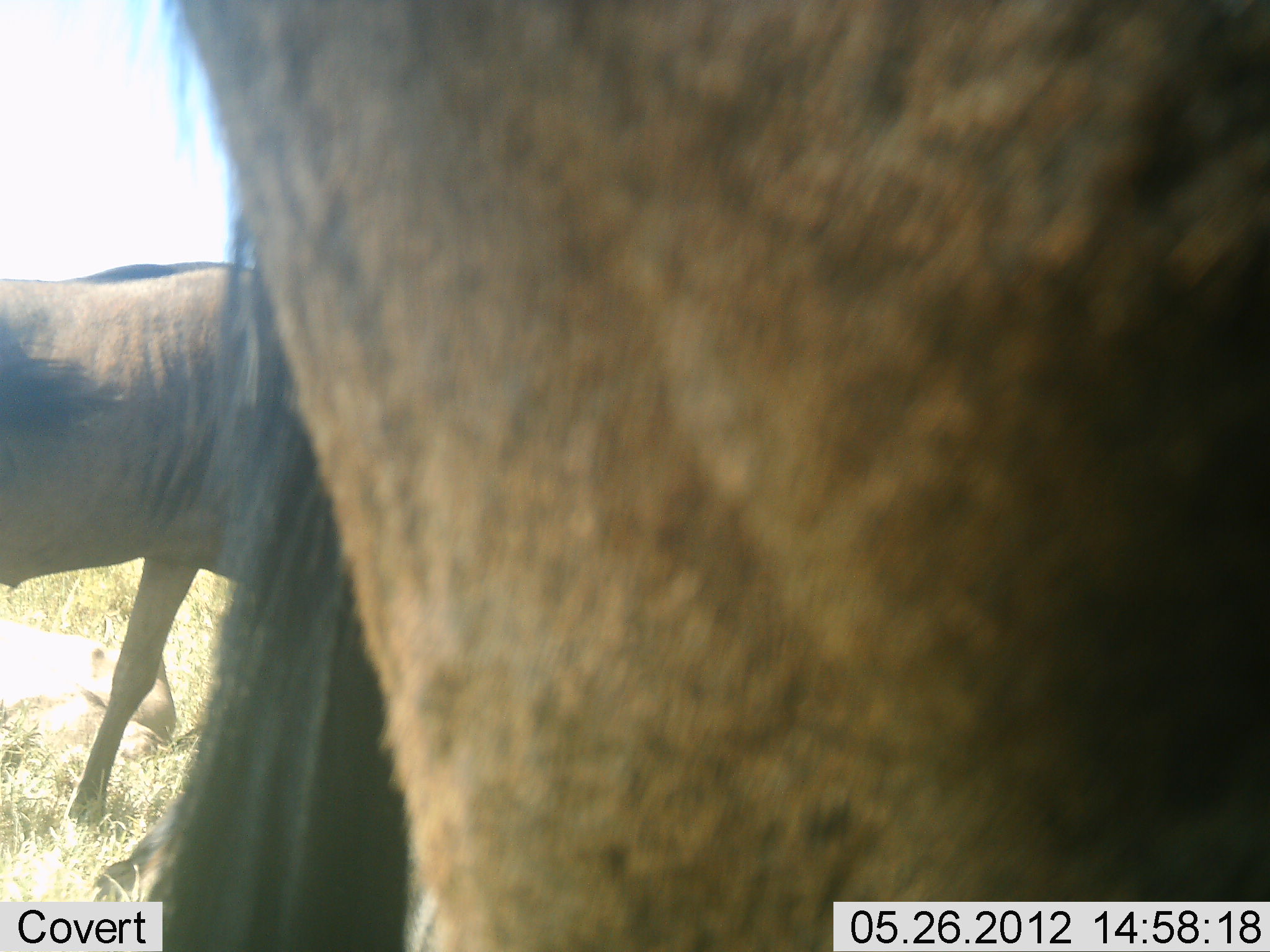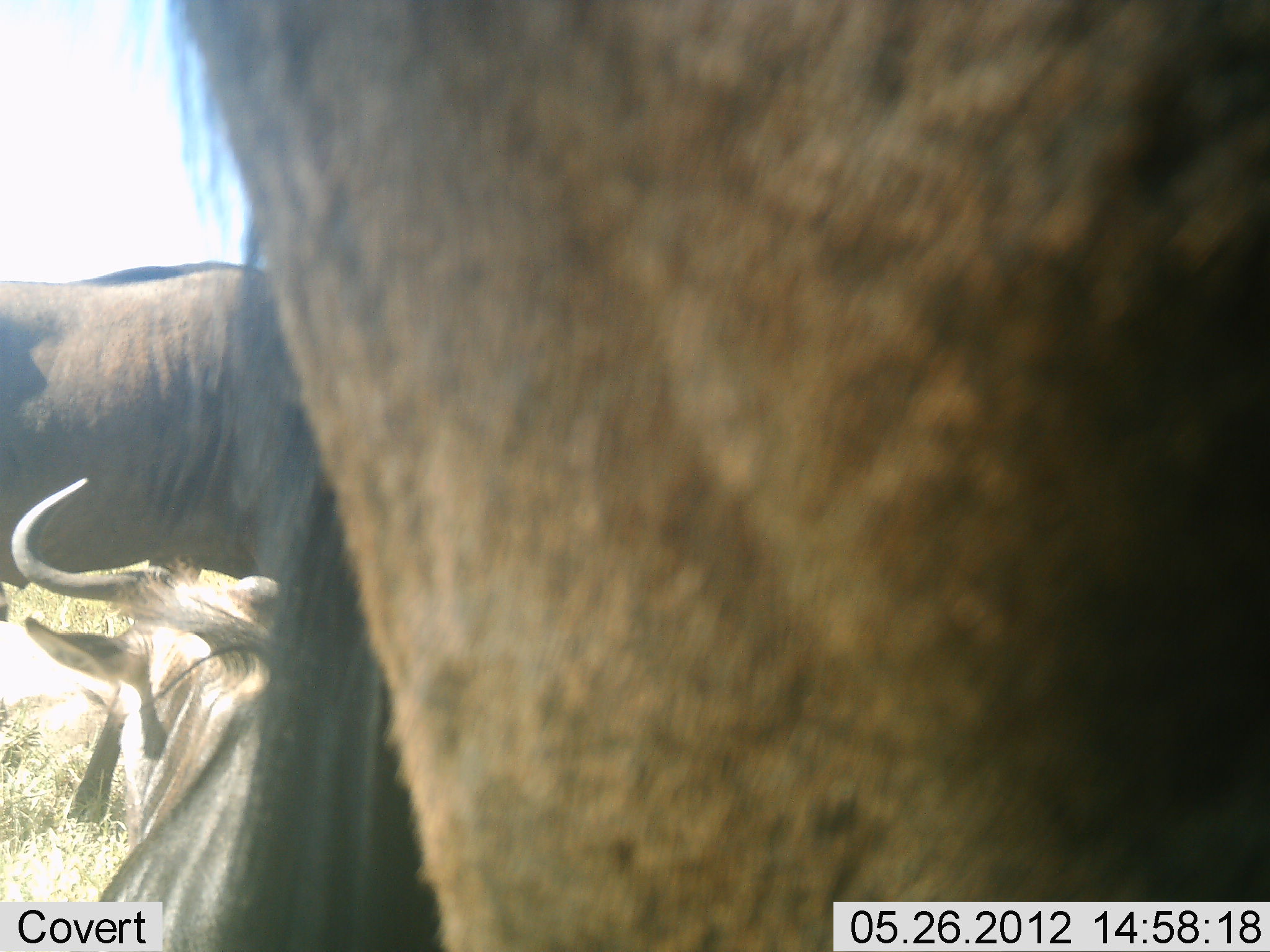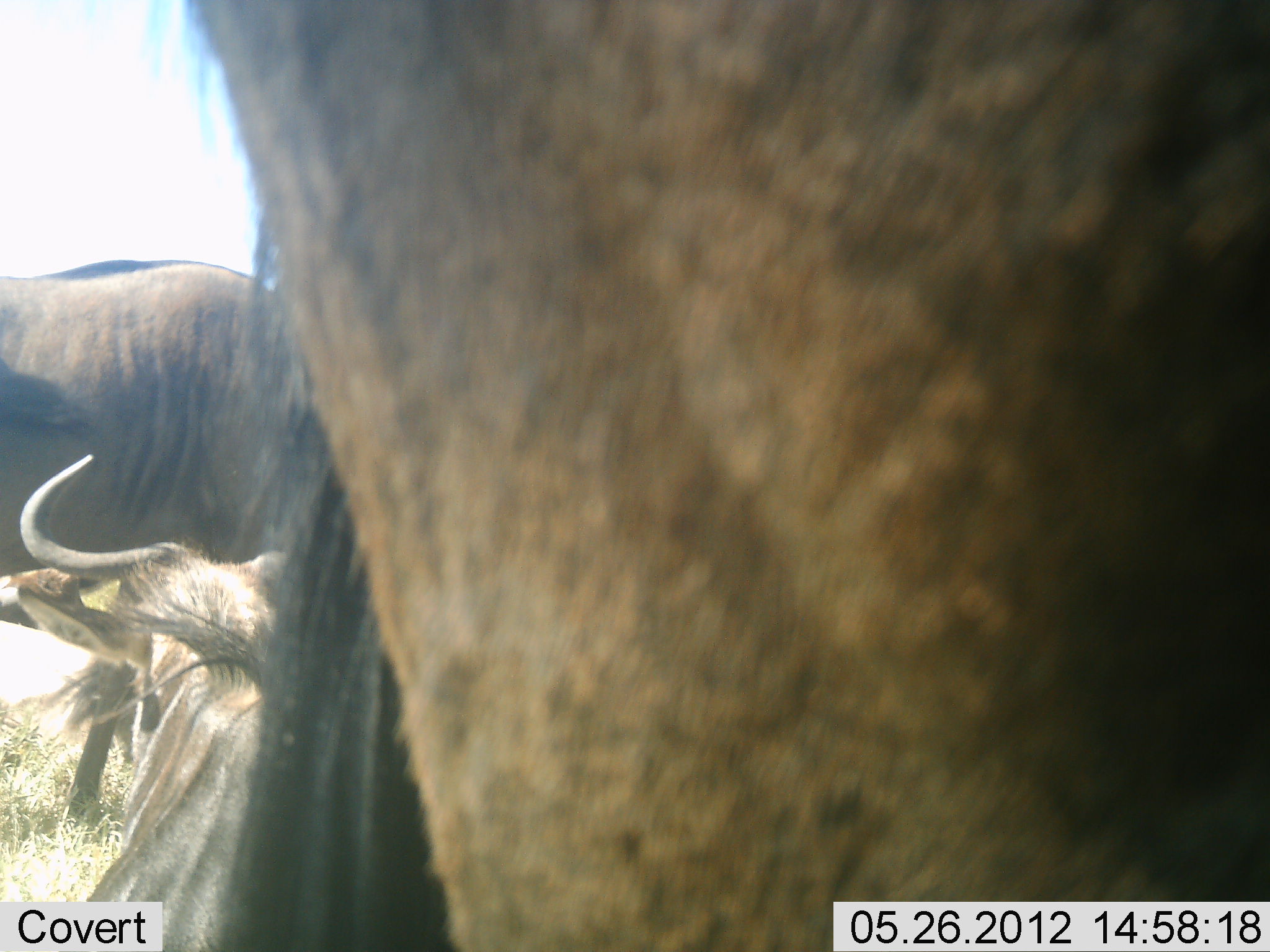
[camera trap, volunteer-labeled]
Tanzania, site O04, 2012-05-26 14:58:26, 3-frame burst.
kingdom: Animalia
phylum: Chordata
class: Mammalia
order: Artiodactyla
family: Bovidae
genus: Connochaetes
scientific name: Connochaetes taurinus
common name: blue wildebeest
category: wildebeest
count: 3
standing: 80%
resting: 70%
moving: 10%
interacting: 0%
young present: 0%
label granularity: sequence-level